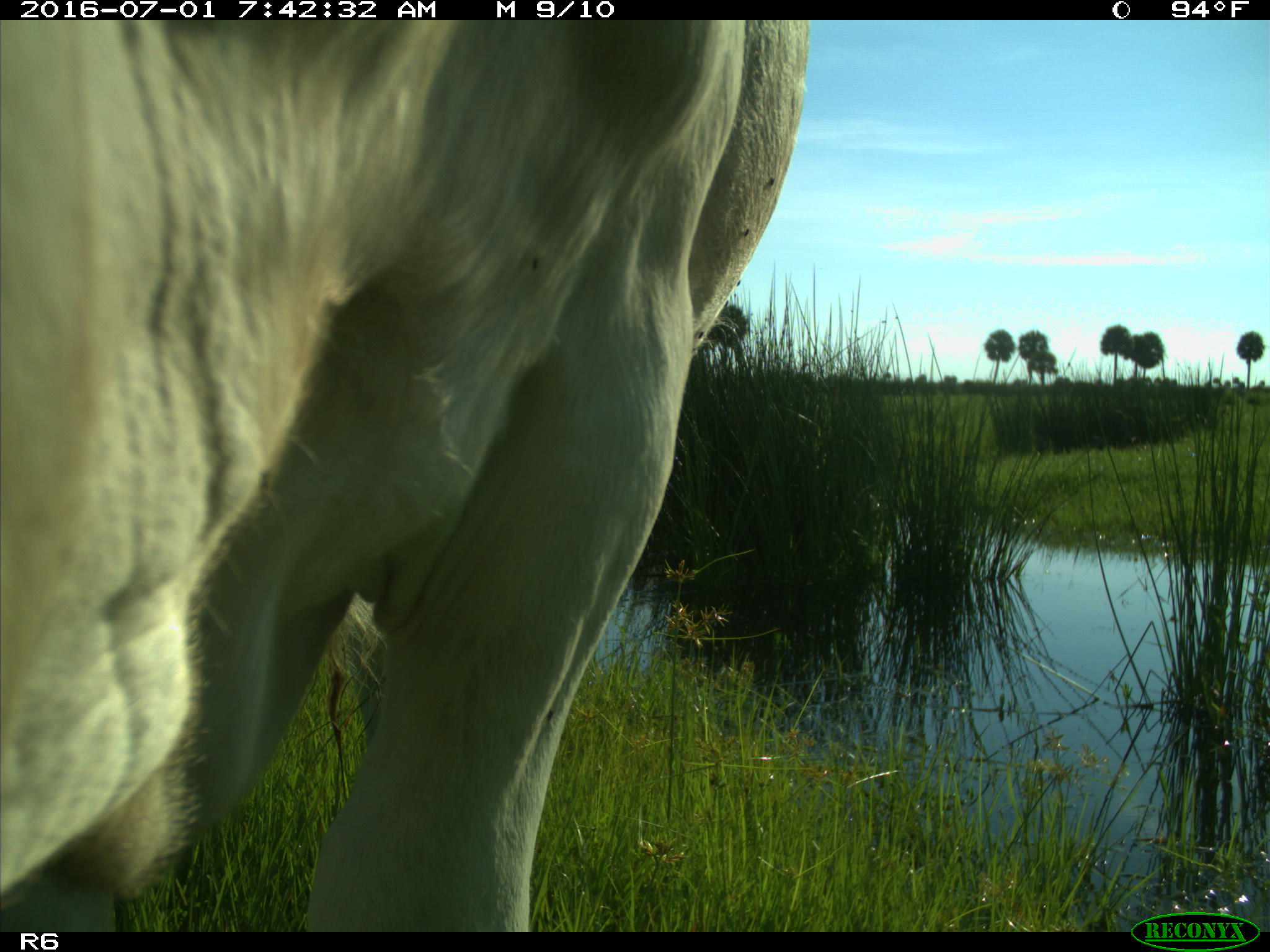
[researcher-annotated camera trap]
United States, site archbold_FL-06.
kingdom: Animalia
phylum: Chordata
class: Mammalia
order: Artiodactyla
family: Bovidae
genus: Bos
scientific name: Bos taurus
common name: domestic cow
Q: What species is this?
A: Bos taurus (domestic cow).